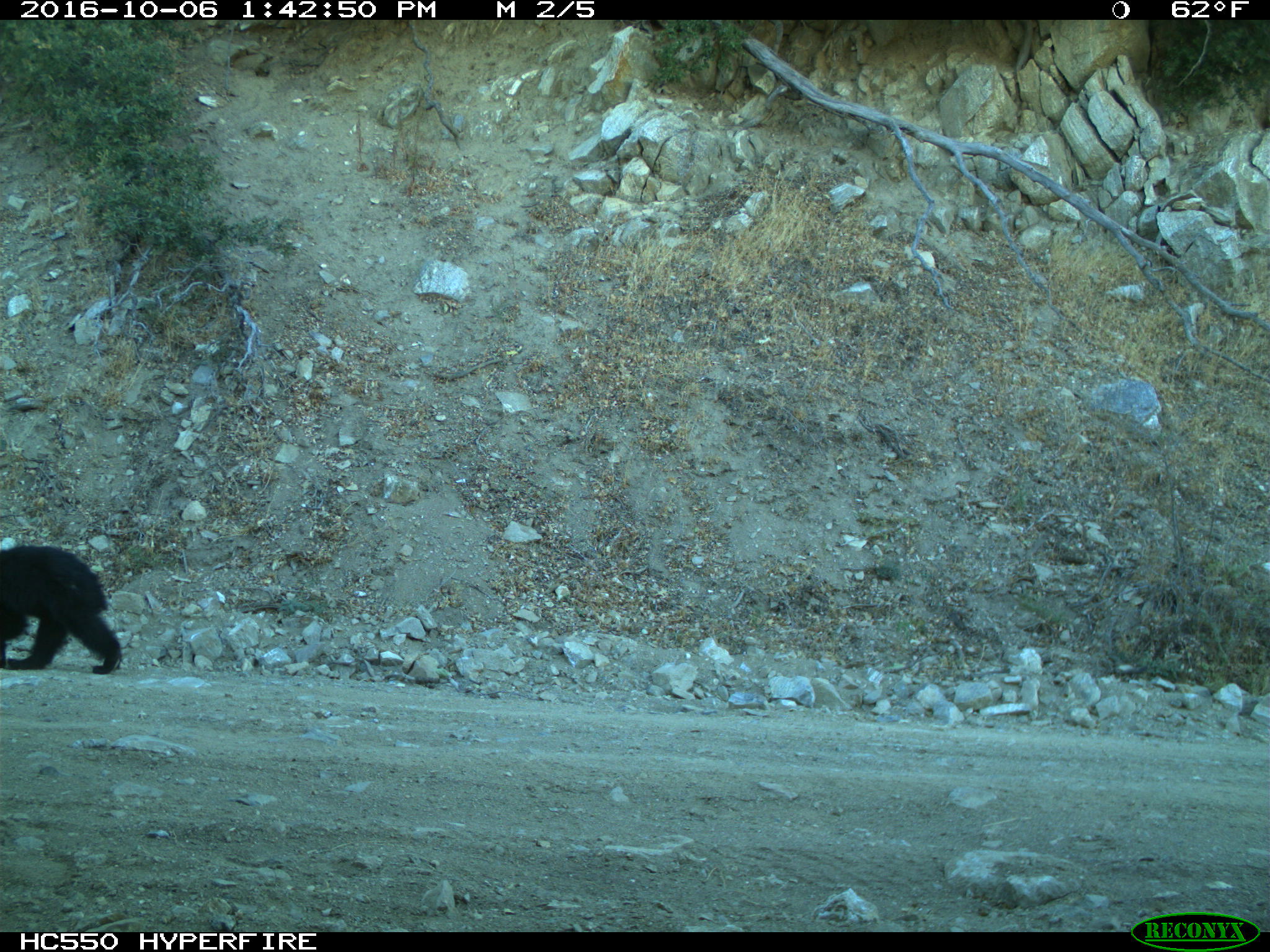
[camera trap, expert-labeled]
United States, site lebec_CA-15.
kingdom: Animalia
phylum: Chordata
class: Mammalia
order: Carnivora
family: Ursidae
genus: Ursus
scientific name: Ursus americanus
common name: american black bear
Ursus americanus (american black bear).